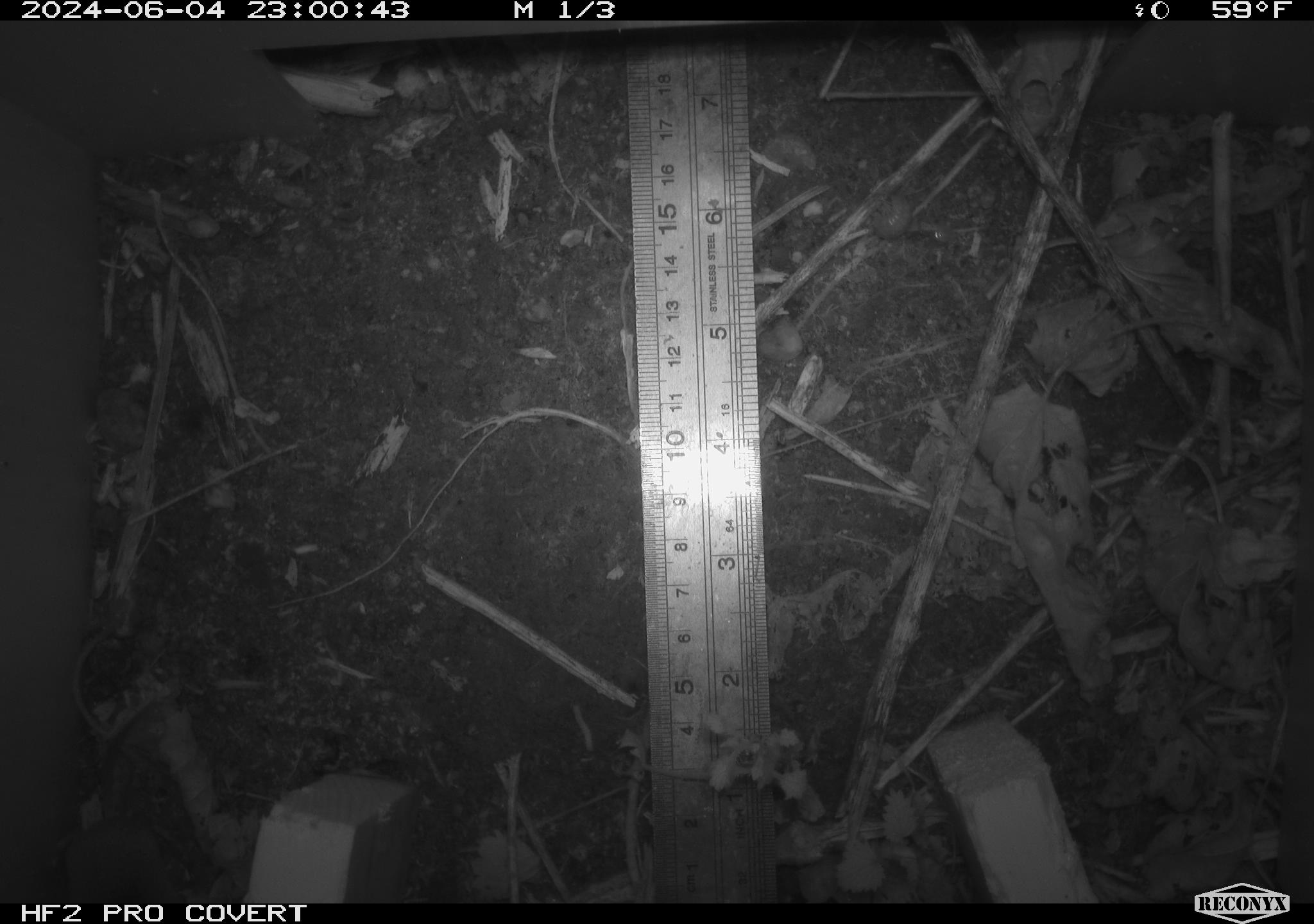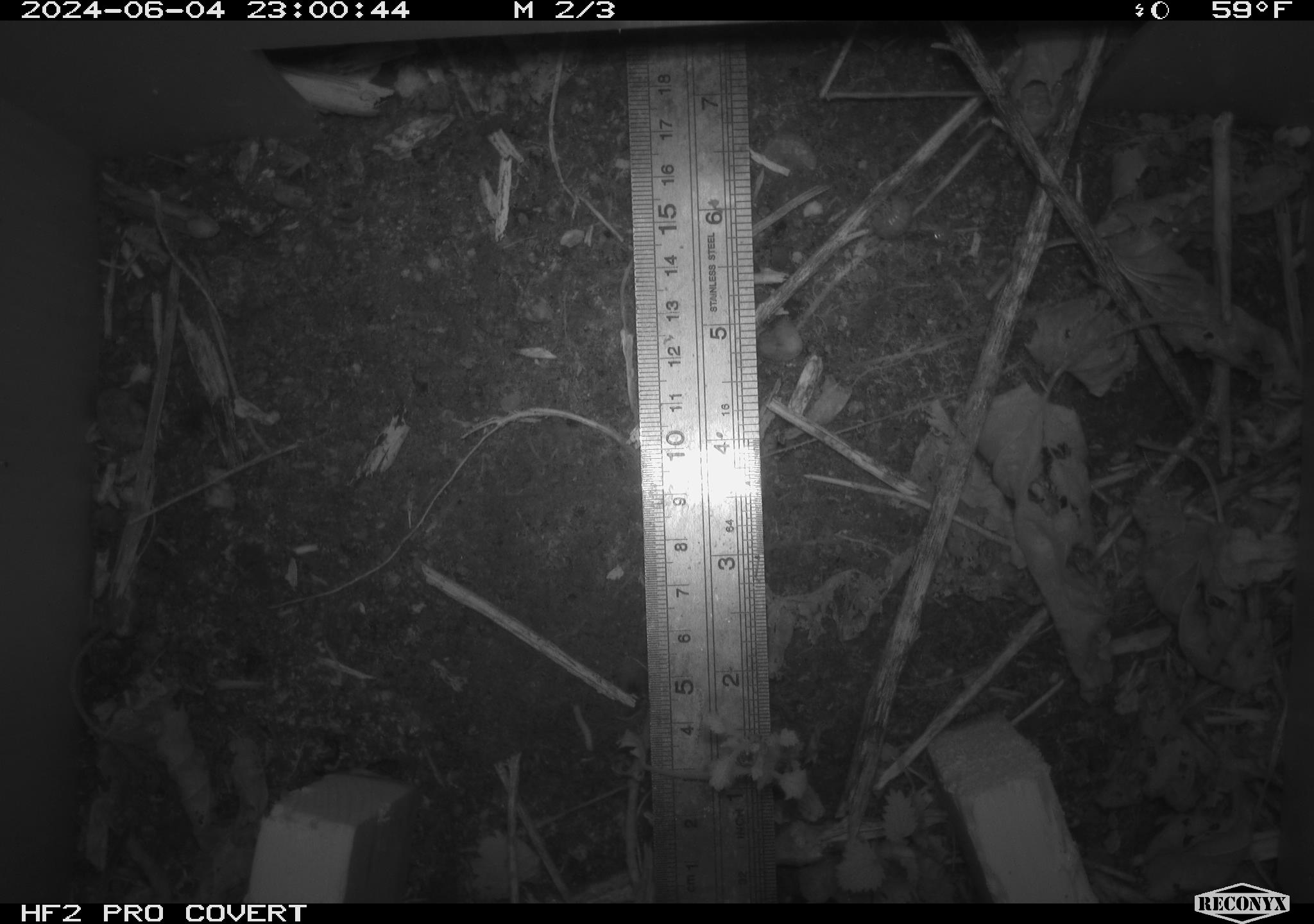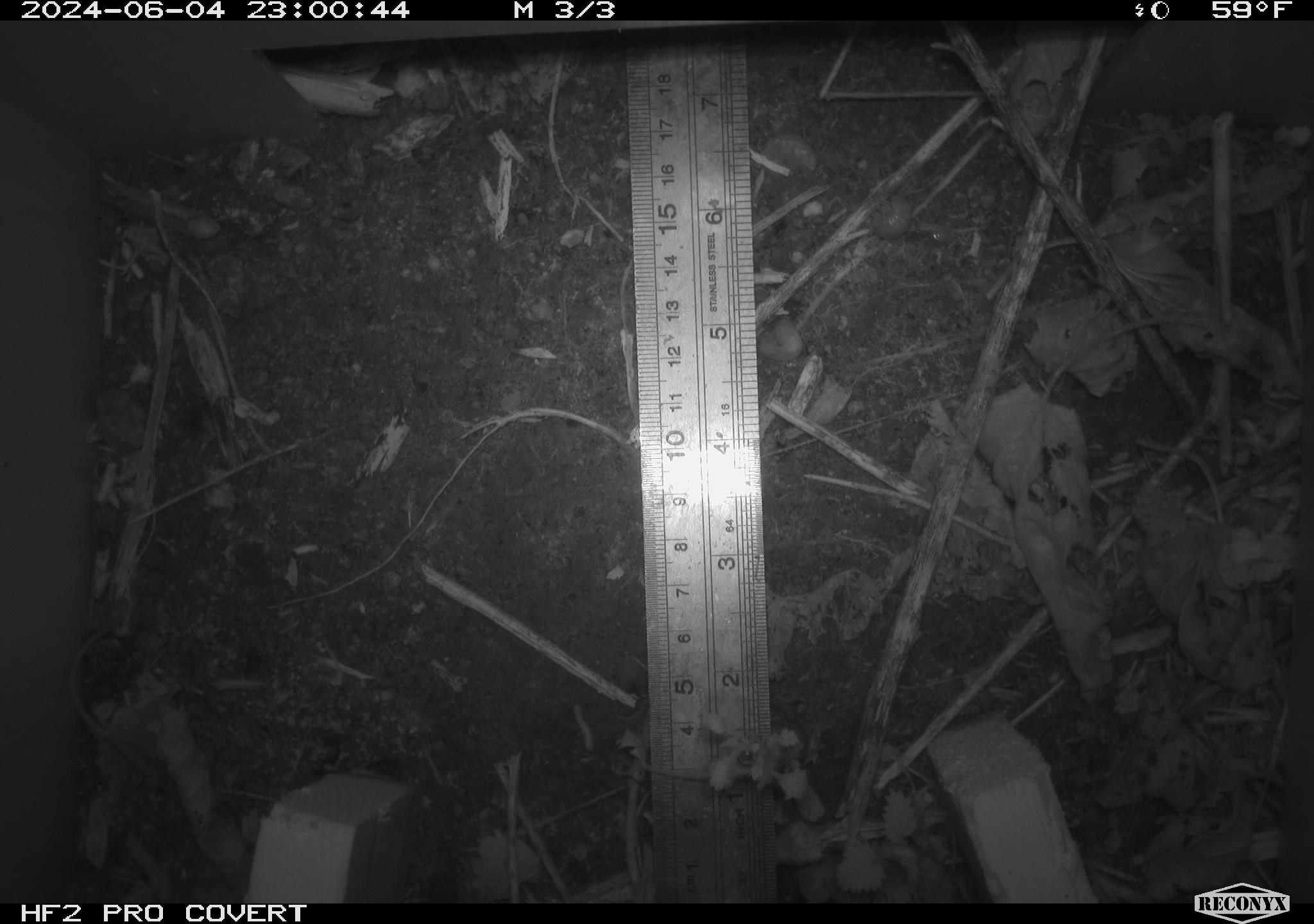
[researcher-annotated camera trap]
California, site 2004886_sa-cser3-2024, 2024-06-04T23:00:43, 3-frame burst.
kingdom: Animalia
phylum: Chordata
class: Mammalia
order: Rodentia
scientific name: Rodentia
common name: rodent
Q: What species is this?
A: Rodent (Rodentia).